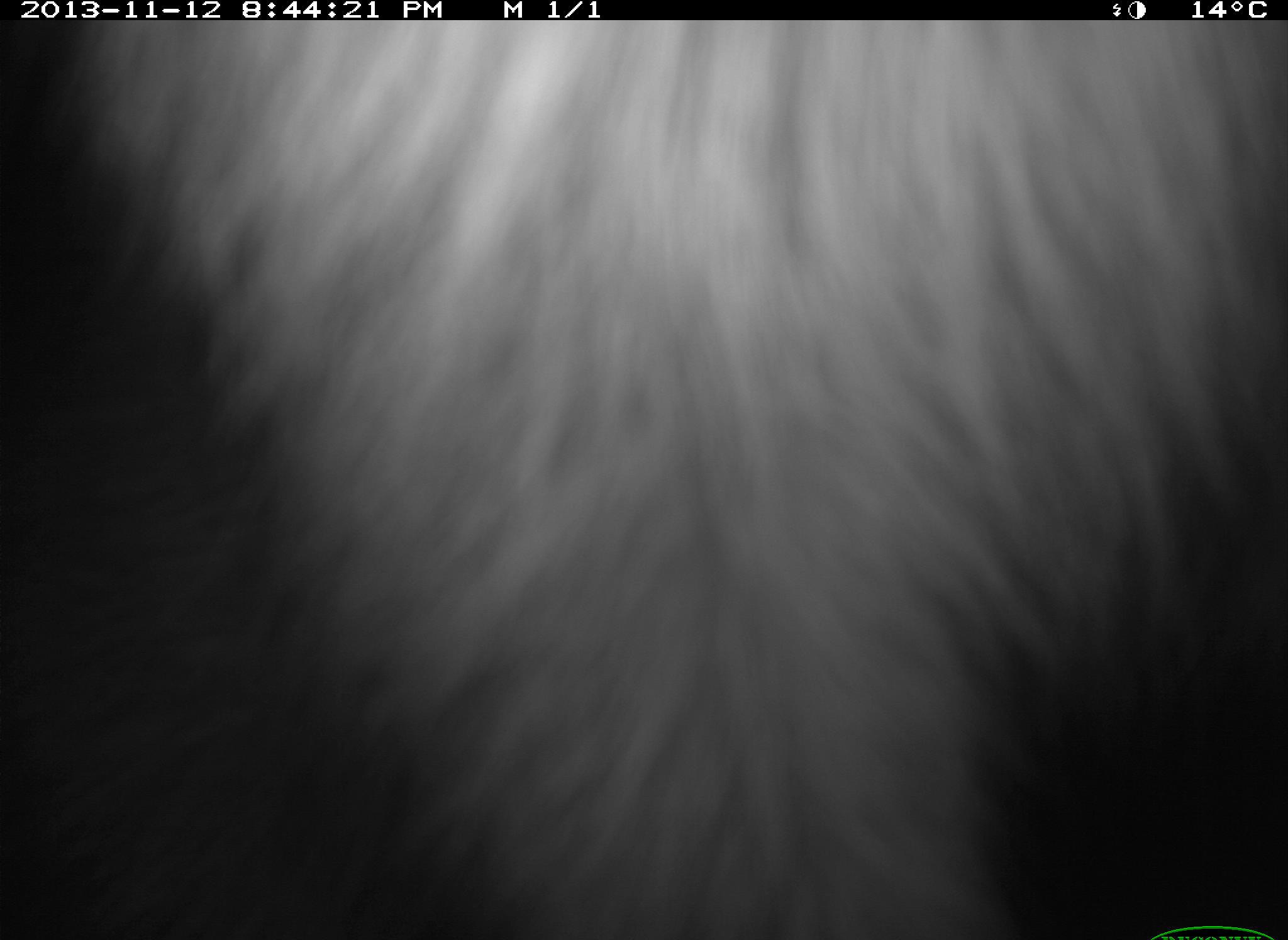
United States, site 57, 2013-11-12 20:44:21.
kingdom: Animalia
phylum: Chordata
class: Mammalia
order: Carnivora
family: Procyonidae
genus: Procyon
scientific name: Procyon lotor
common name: raccoon